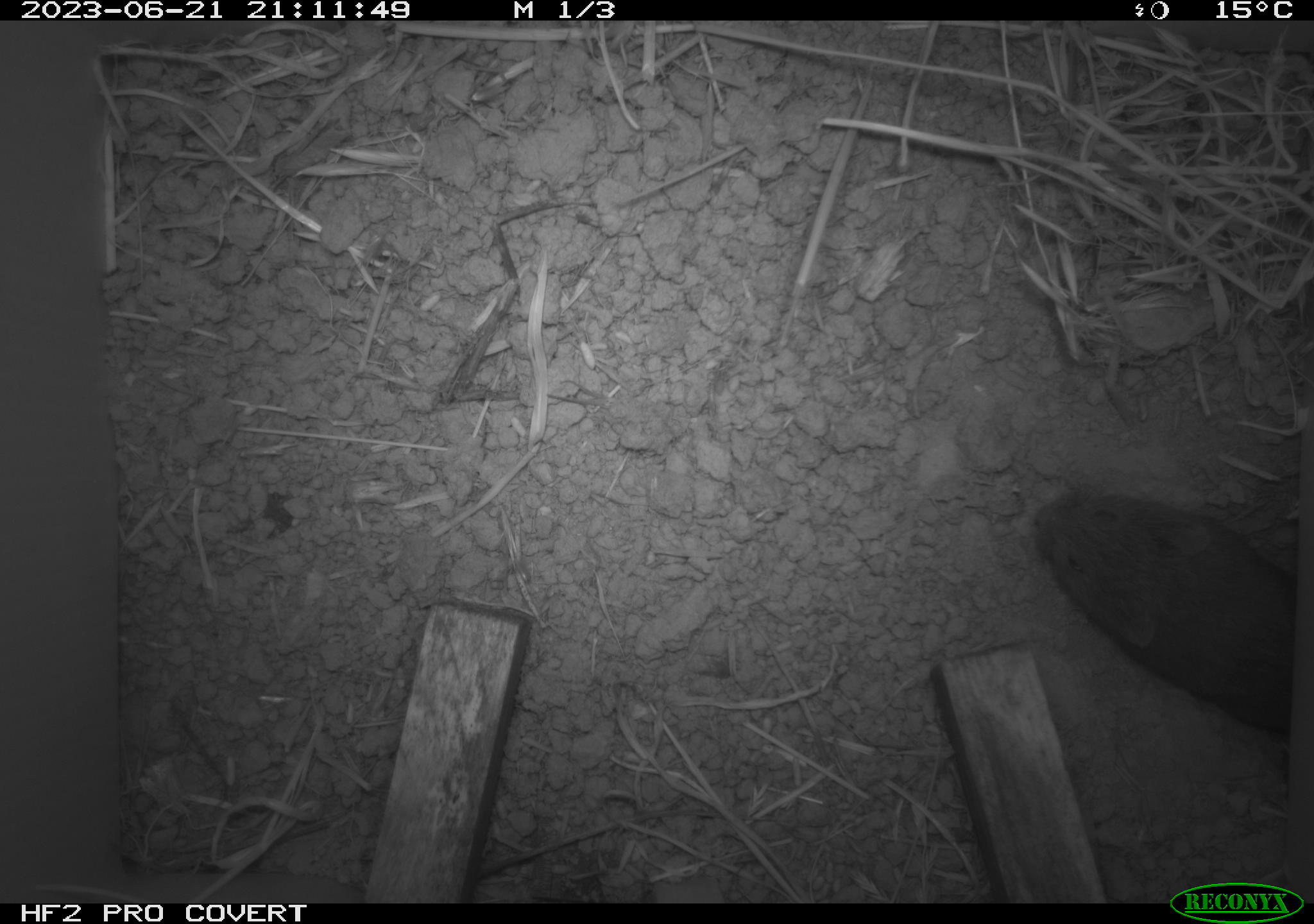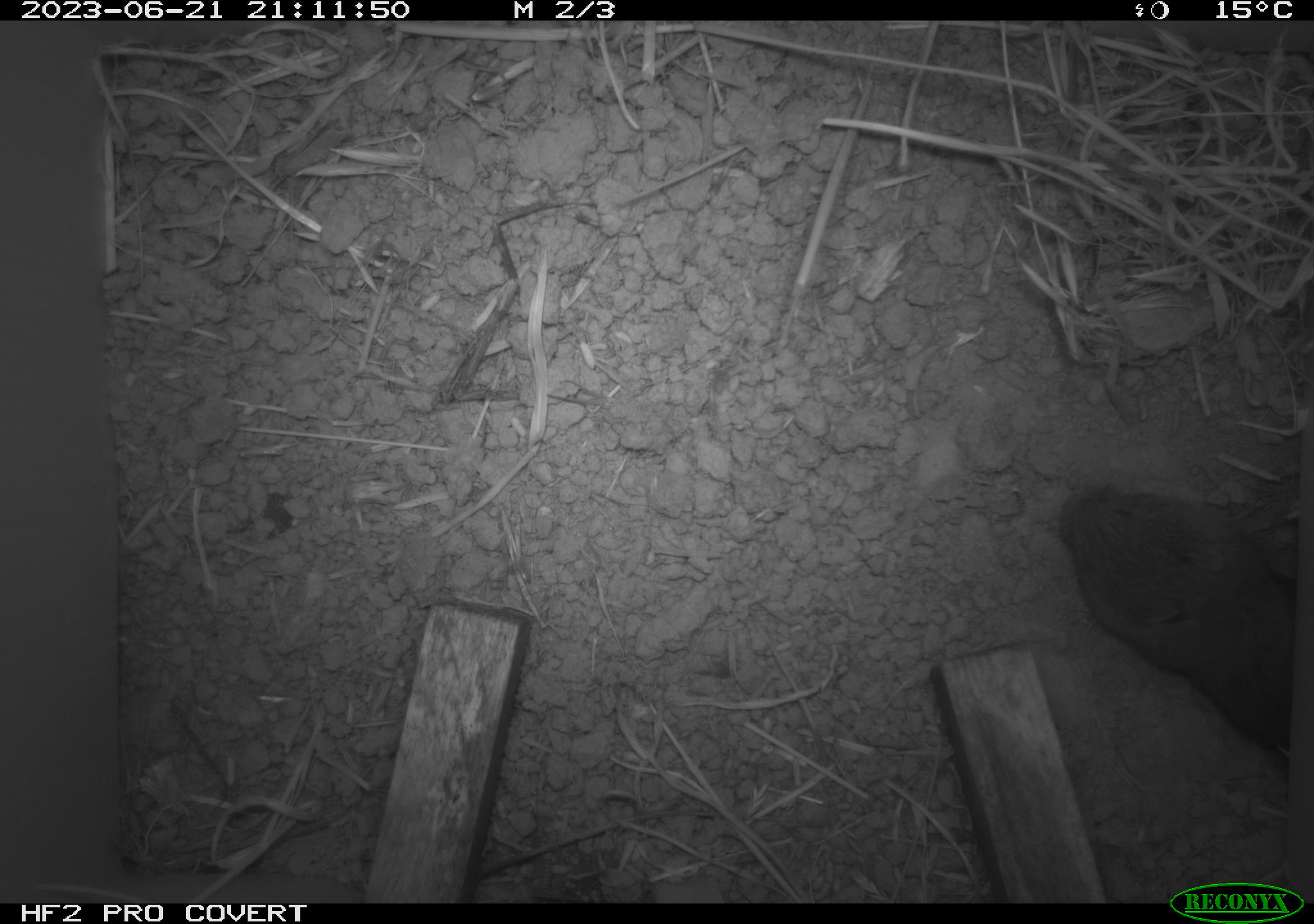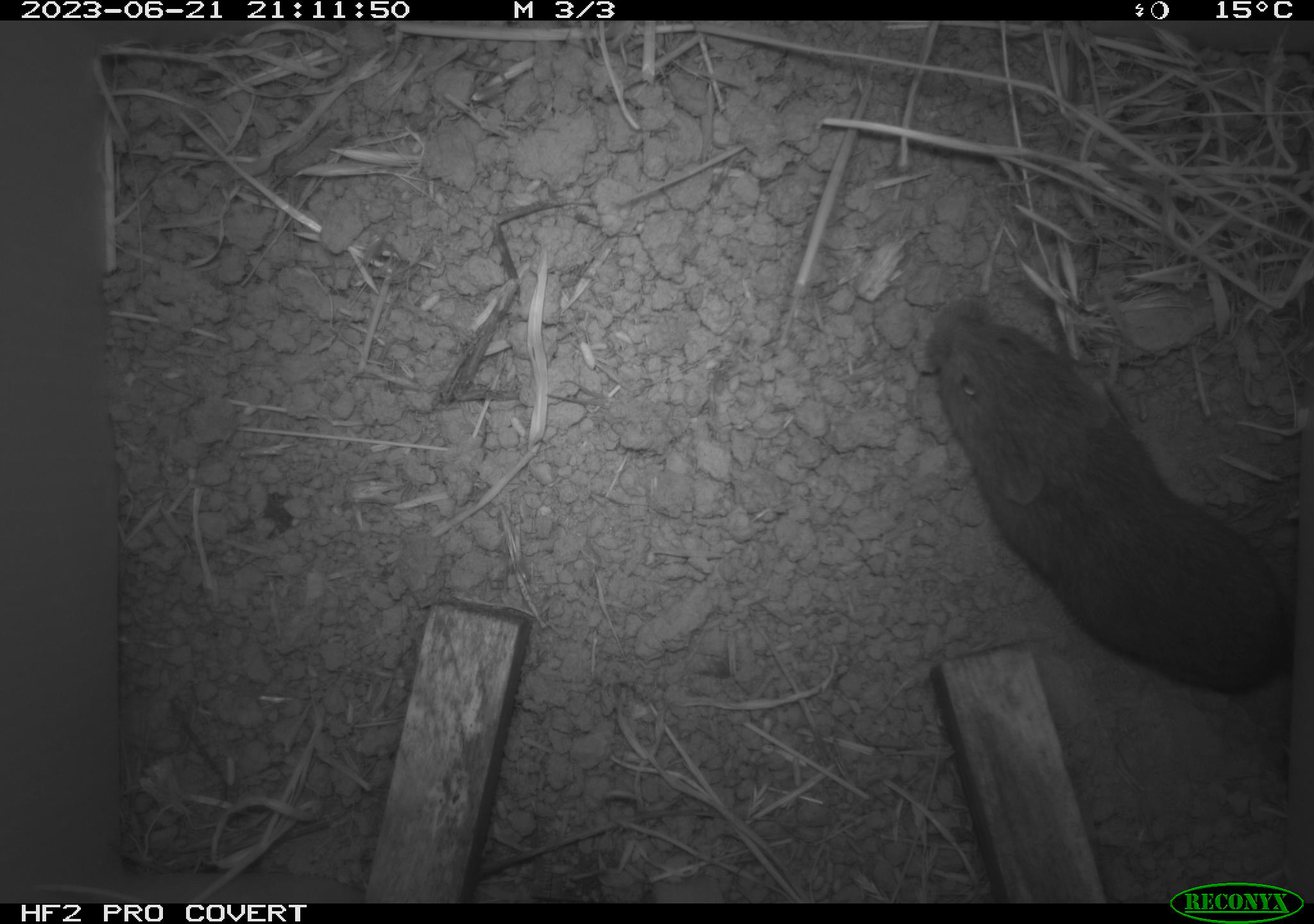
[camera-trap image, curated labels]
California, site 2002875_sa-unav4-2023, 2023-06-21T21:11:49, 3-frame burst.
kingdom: Animalia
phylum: Chordata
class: Mammalia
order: Rodentia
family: Cricetidae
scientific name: Arvicolinae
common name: voles, lemmings, and muskrats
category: arvicolinae subfamily